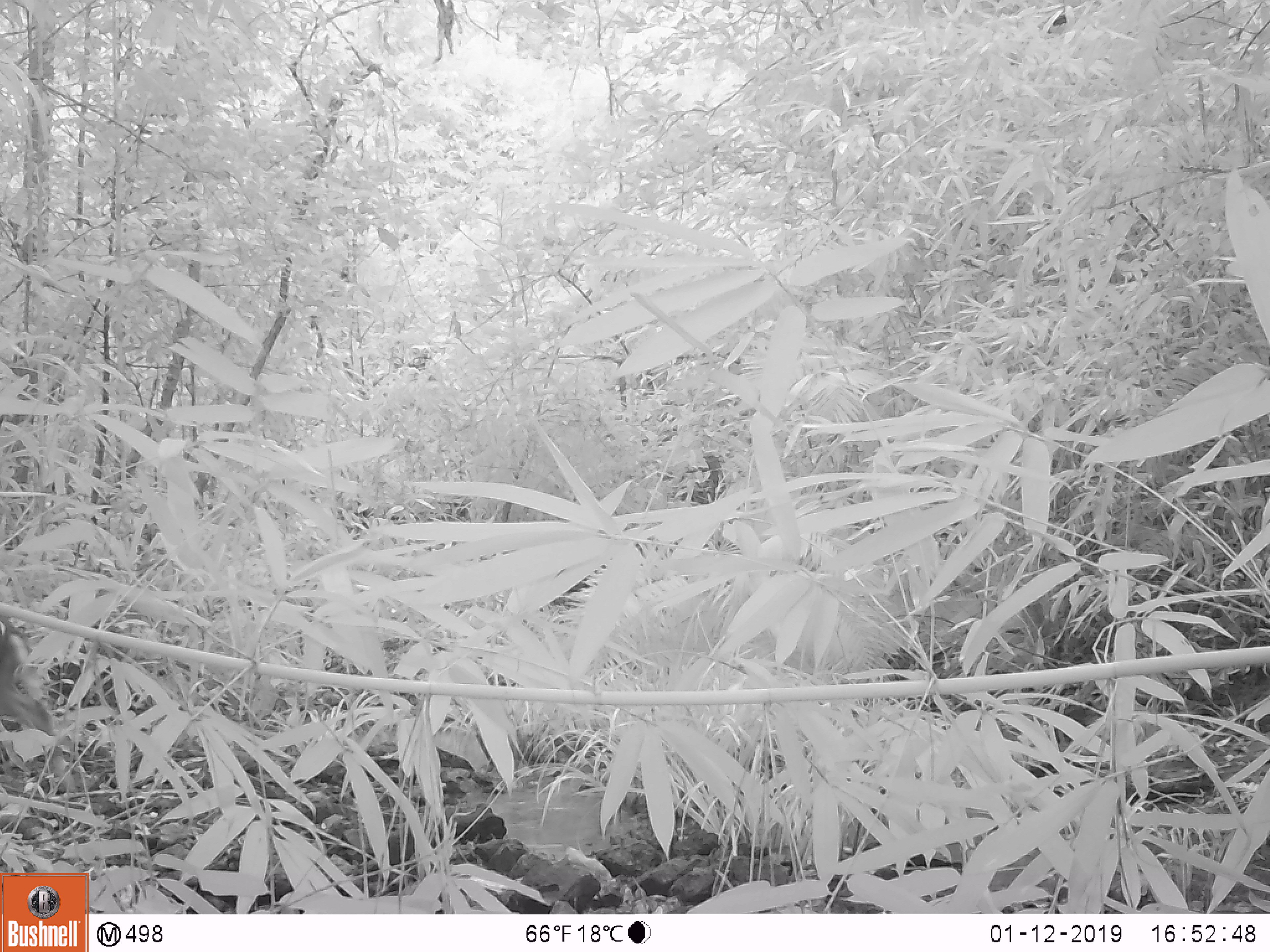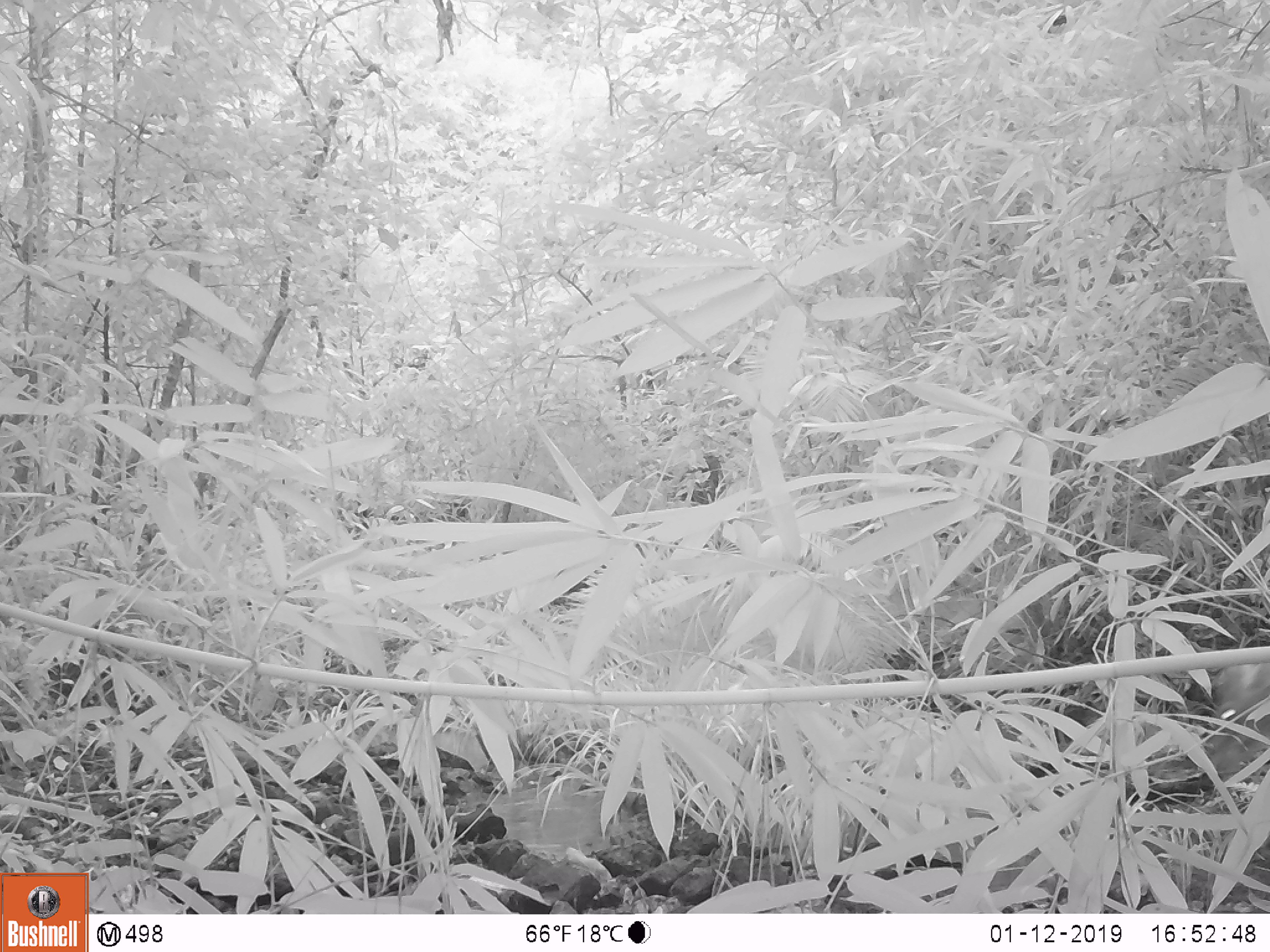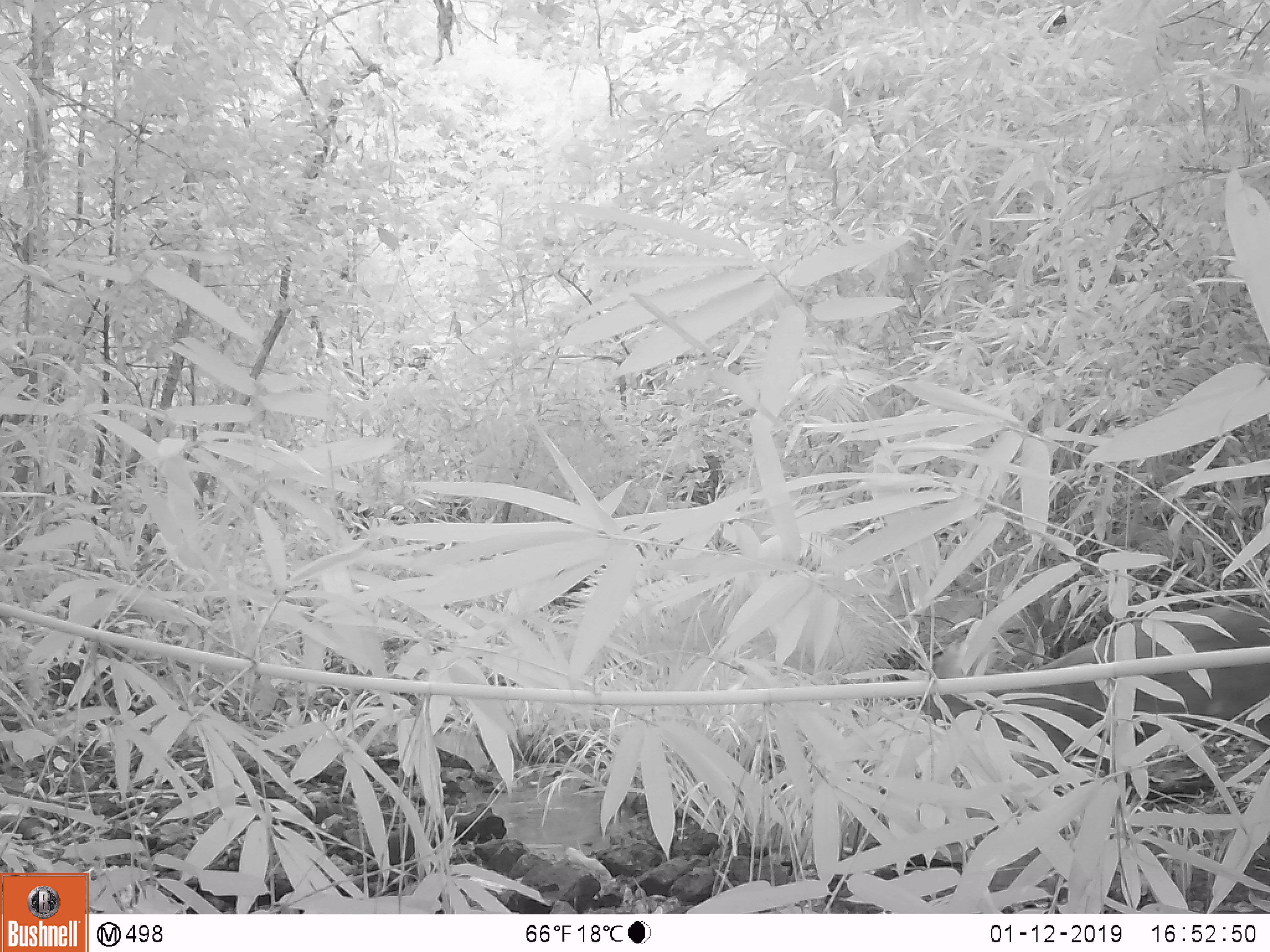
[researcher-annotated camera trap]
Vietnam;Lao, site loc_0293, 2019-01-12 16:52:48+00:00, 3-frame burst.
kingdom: Animalia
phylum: Chordata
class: Mammalia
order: Artiodactyla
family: Cervidae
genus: Muntiacus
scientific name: Muntiacus rooseveltorum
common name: roosevelt's muntjac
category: roosevelts muntjac group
Roosevelts muntjac group (roosevelt's muntjac) (Muntiacus rooseveltorum). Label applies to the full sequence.